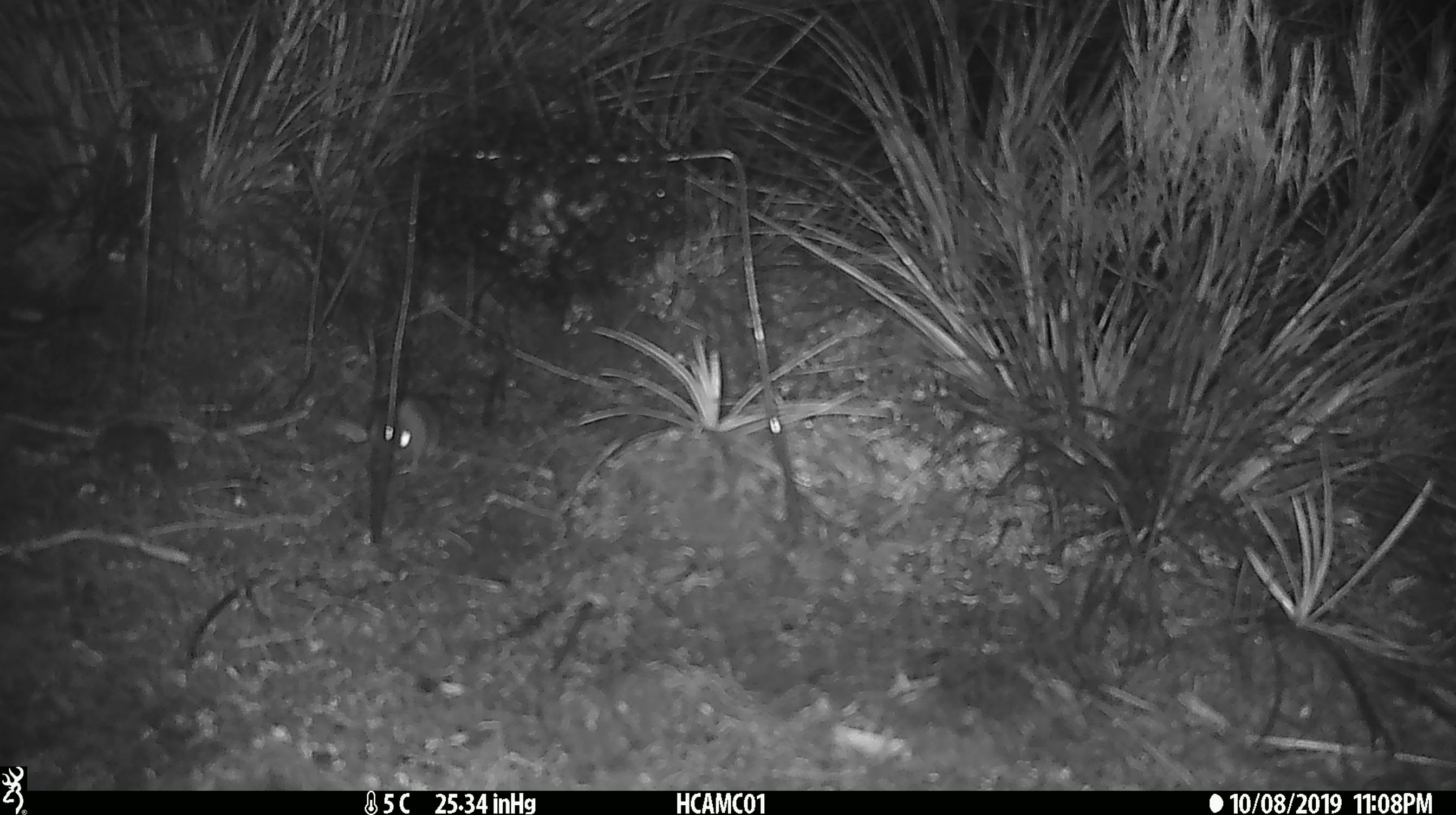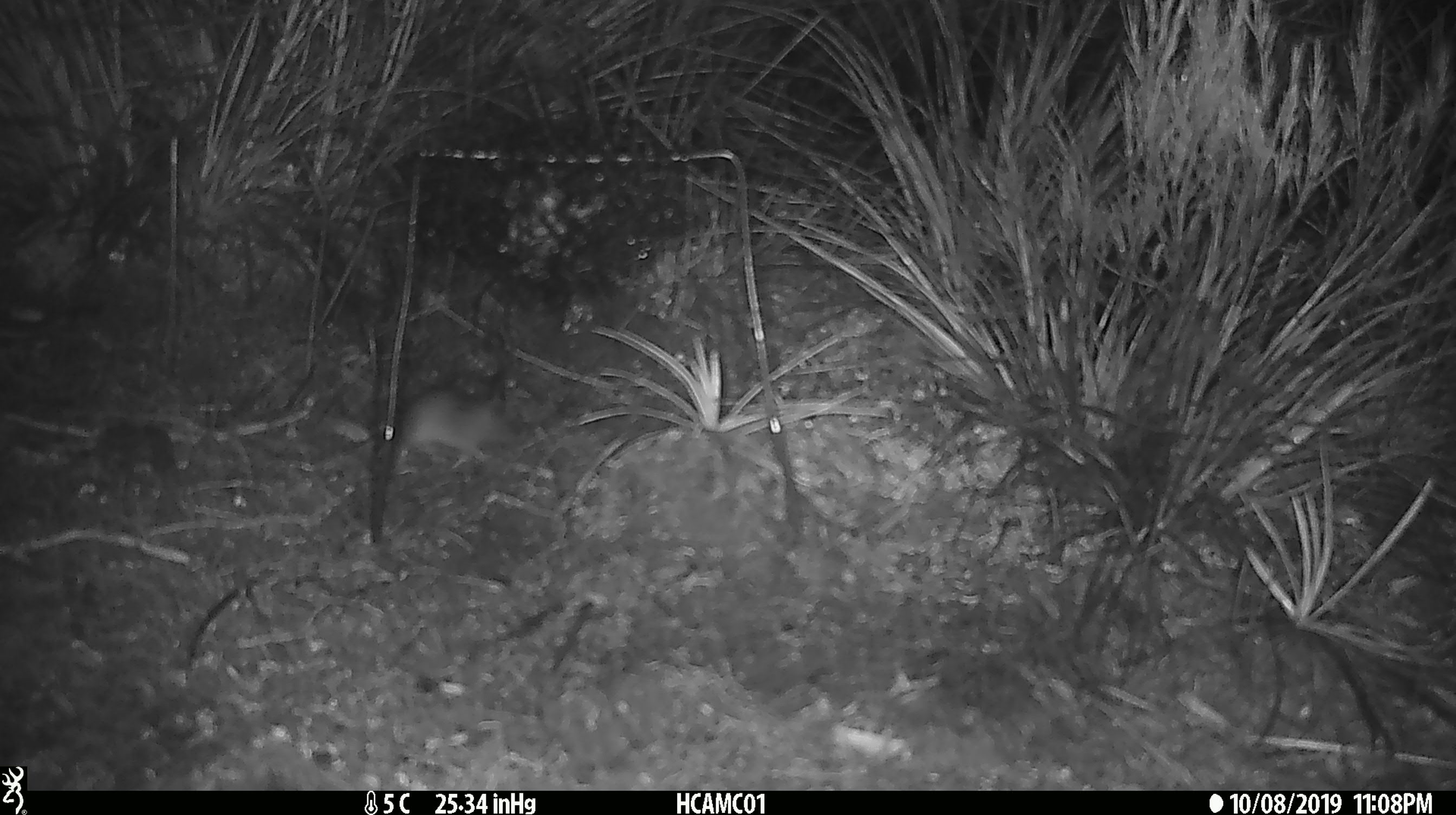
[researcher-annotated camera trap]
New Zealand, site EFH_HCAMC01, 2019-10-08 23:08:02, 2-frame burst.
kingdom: Animalia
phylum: Chordata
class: Mammalia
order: Rodentia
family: Muridae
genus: Mus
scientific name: Mus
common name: mouse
Mouse (Mus).